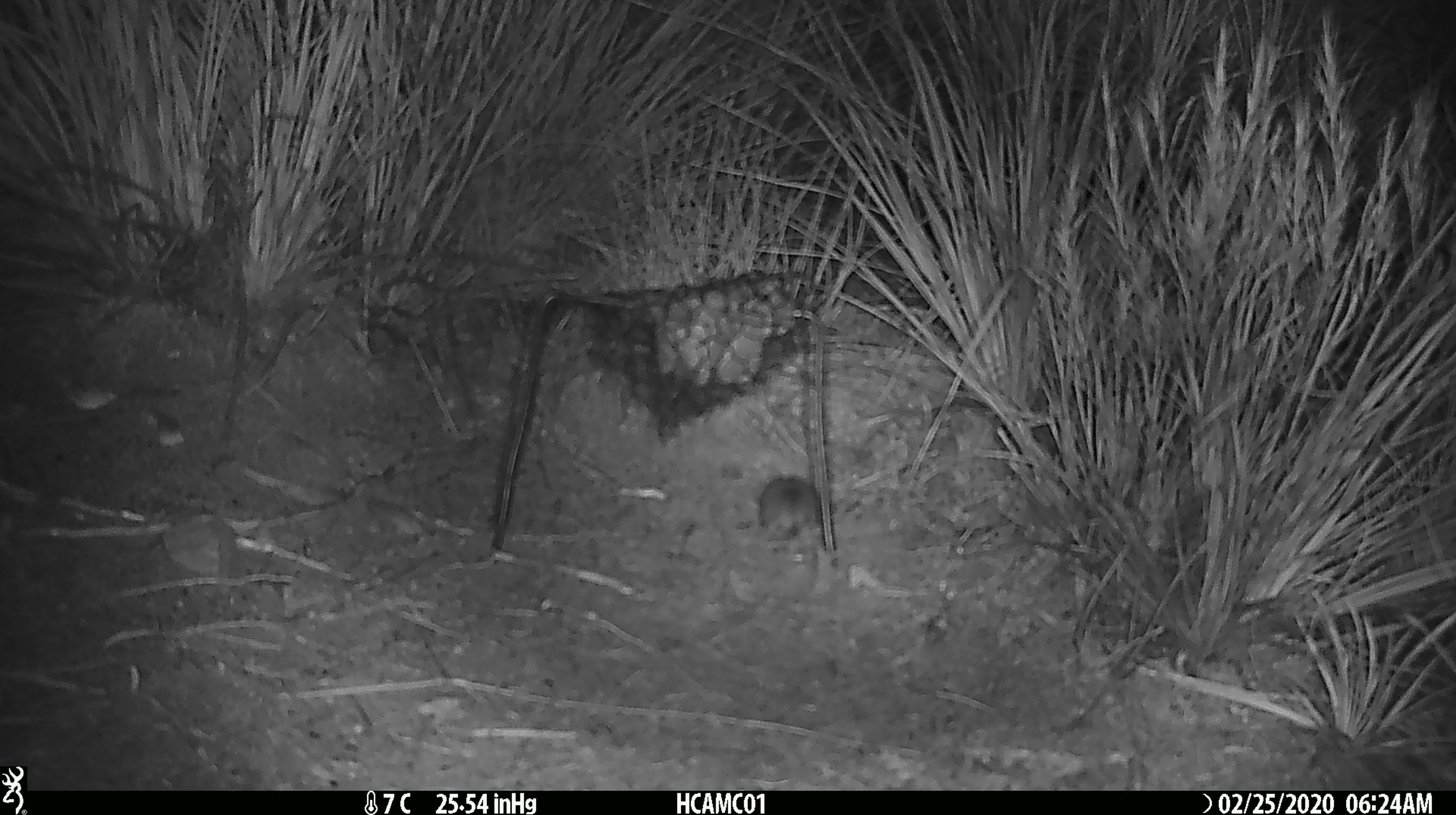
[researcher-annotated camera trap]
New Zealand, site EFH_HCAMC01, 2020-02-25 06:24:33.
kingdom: Animalia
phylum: Chordata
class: Mammalia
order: Rodentia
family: Muridae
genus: Mus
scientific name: Mus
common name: mouse